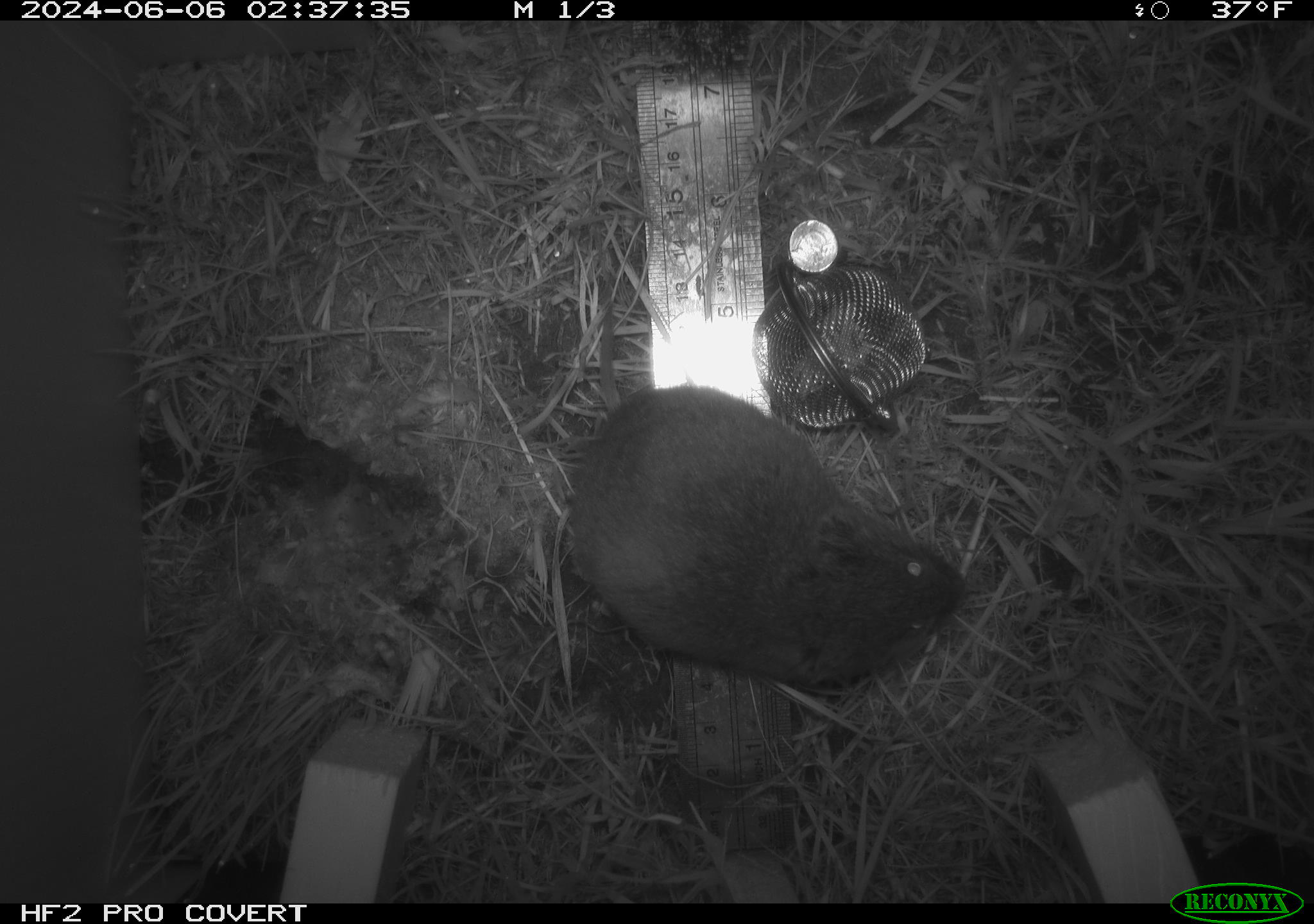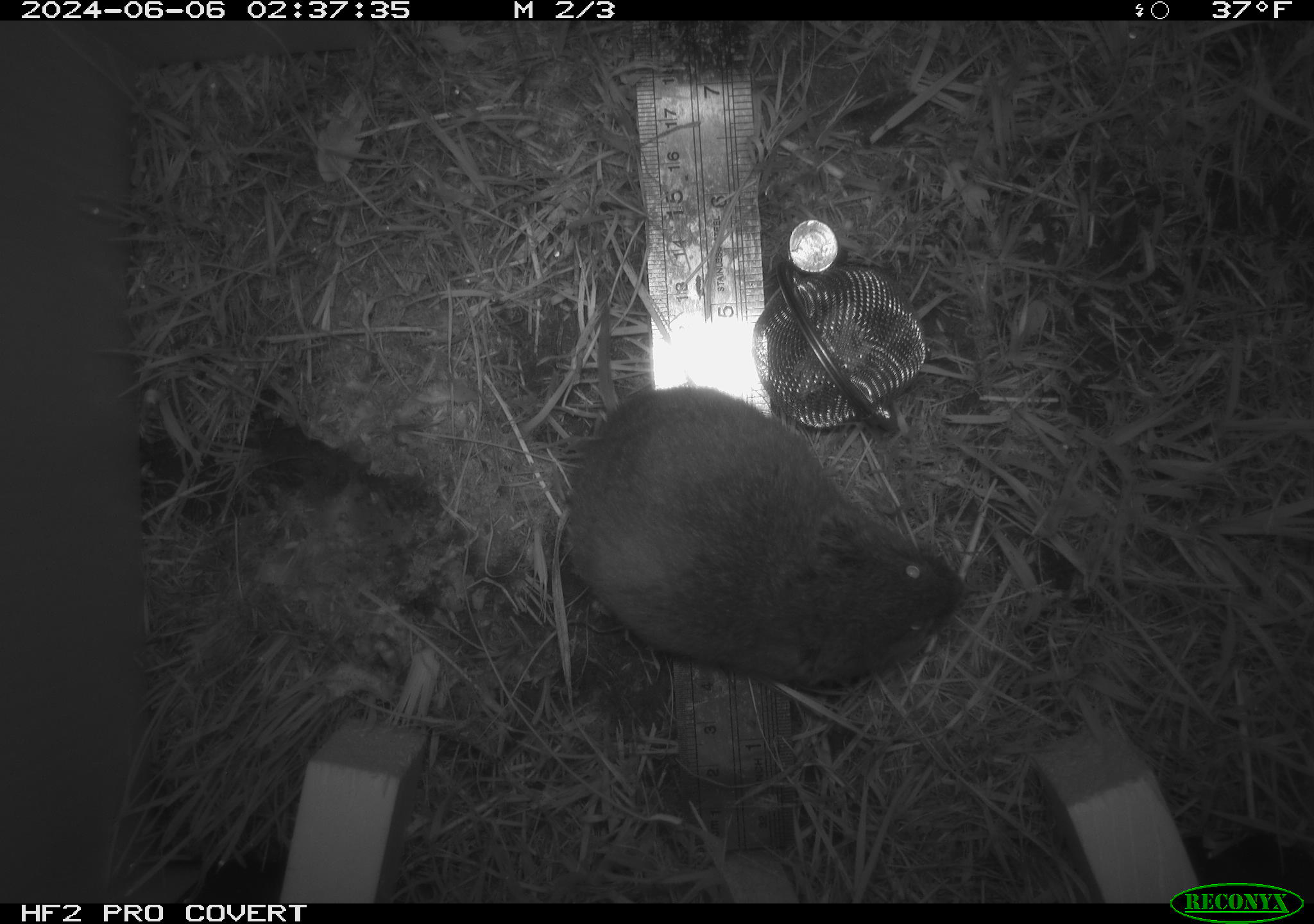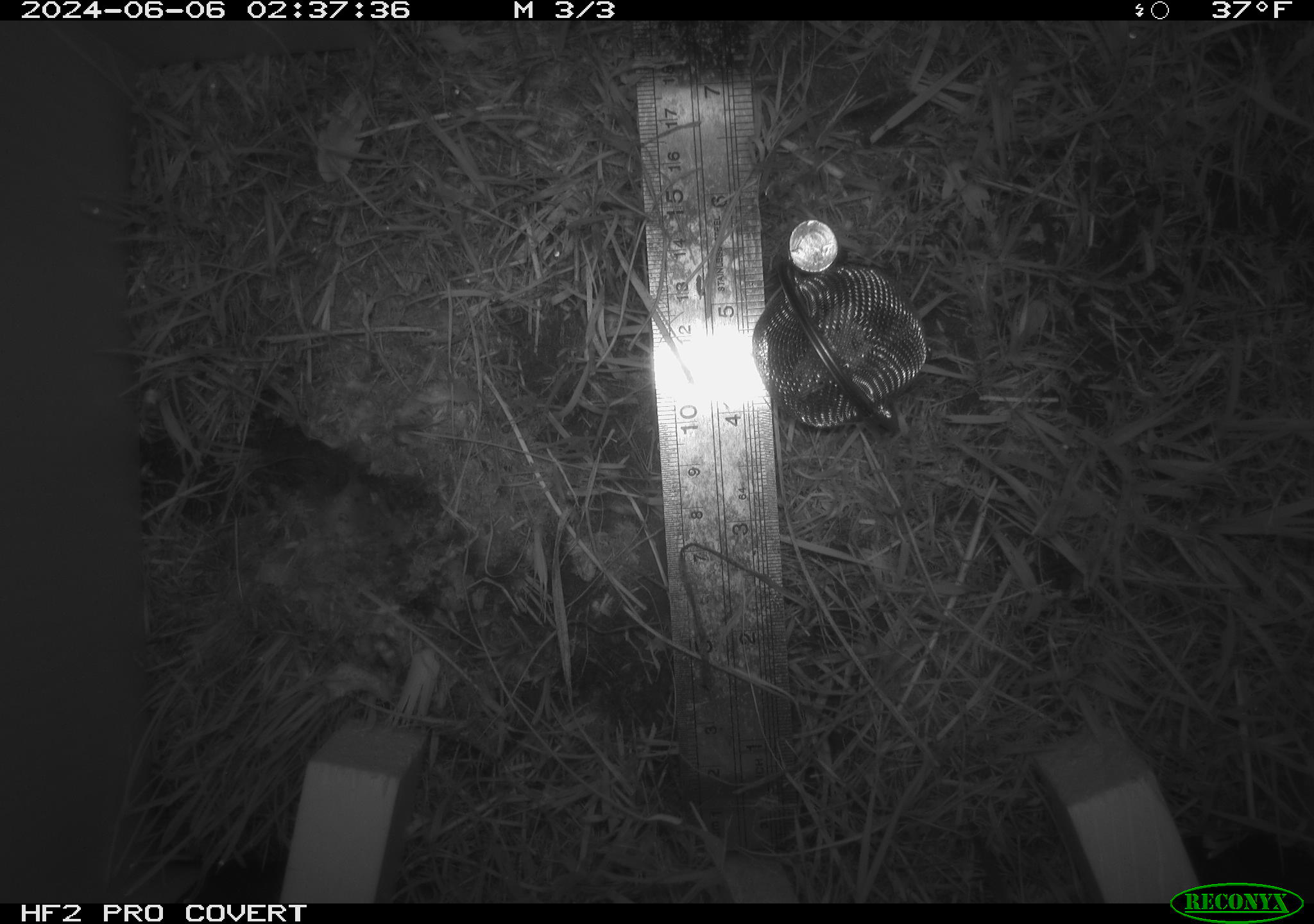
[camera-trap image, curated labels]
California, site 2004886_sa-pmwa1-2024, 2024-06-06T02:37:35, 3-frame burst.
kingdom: Animalia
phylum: Chordata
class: Mammalia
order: Rodentia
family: Cricetidae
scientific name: Arvicolinae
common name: voles, lemmings, and muskrats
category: arvicolinae subfamily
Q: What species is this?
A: Arvicolinae subfamily (voles, lemmings, and muskrats) (Arvicolinae).